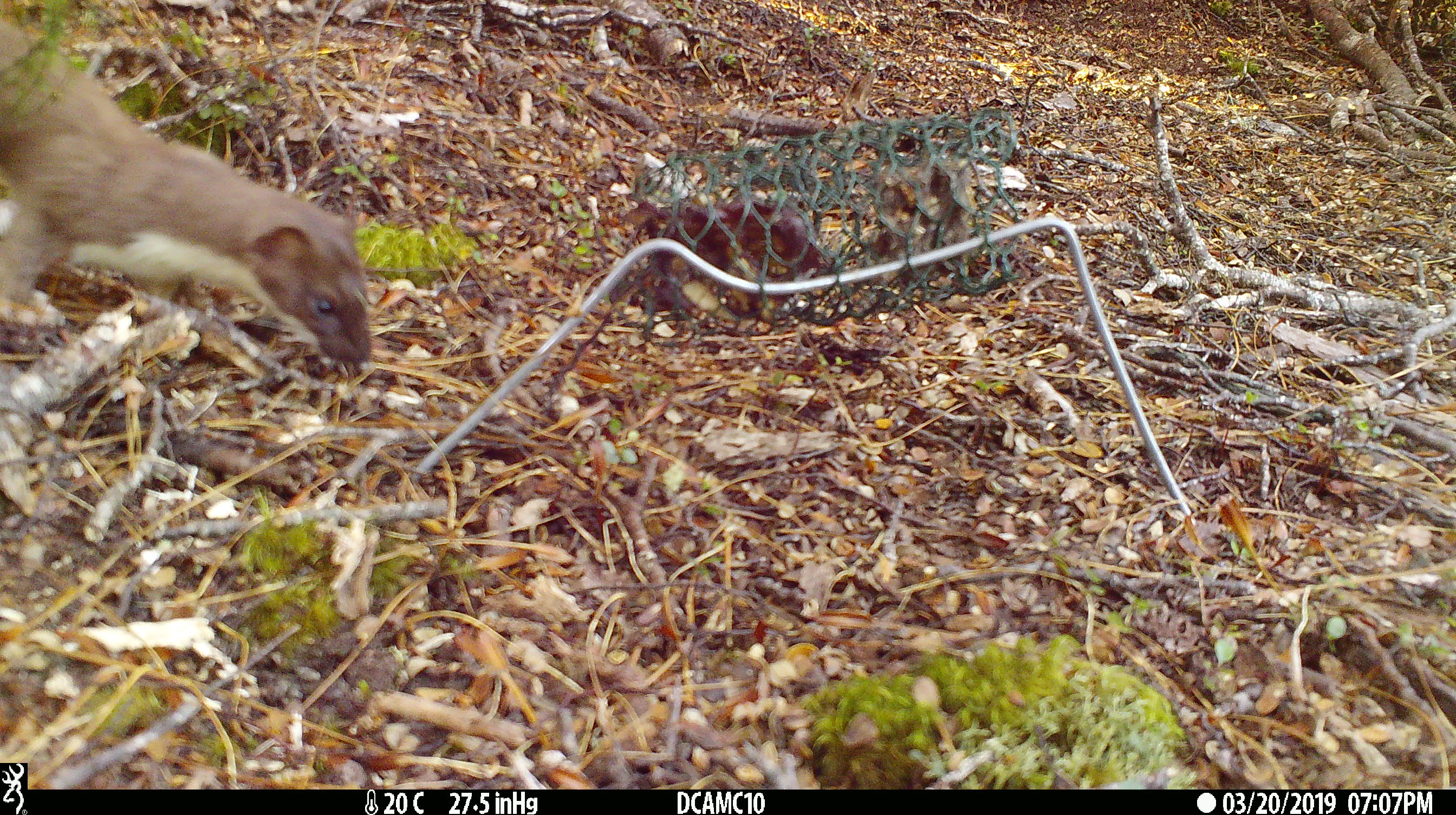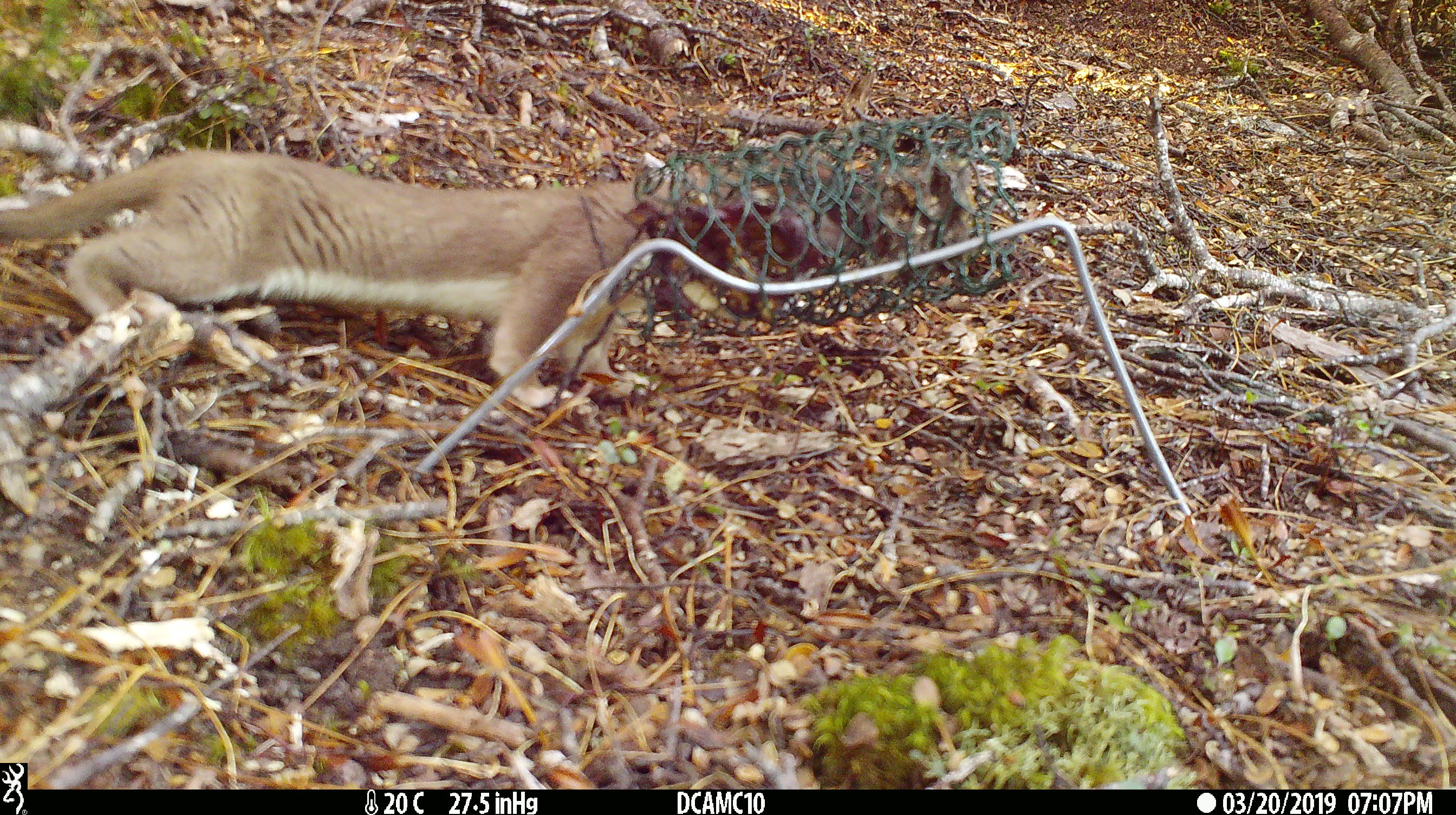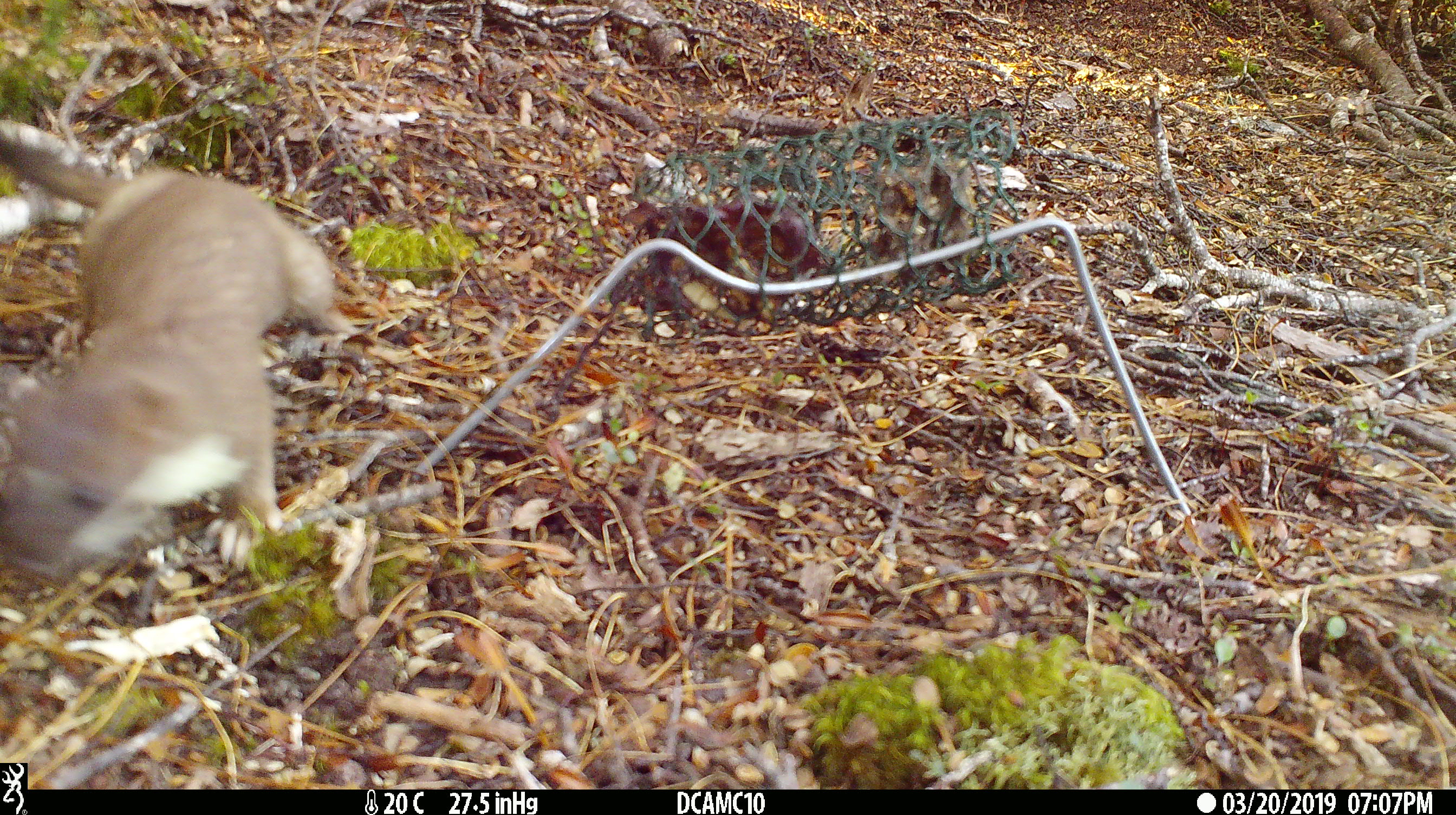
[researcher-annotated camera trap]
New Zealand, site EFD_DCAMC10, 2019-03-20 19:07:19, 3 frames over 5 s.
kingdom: Animalia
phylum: Chordata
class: Mammalia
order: Carnivora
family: Mustelidae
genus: Mustela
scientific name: Mustela erminea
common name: stoat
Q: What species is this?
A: Stoat (Mustela erminea).